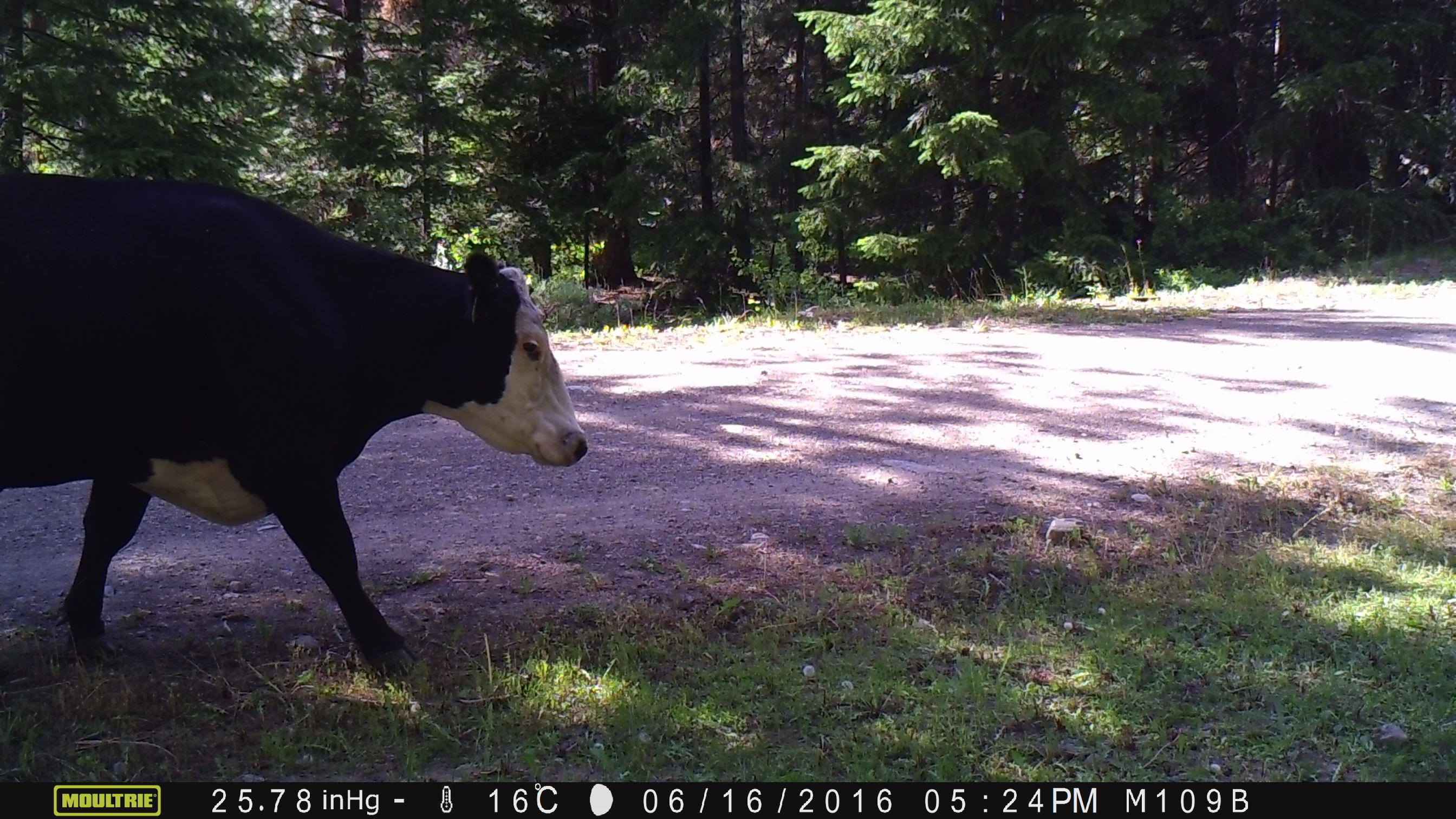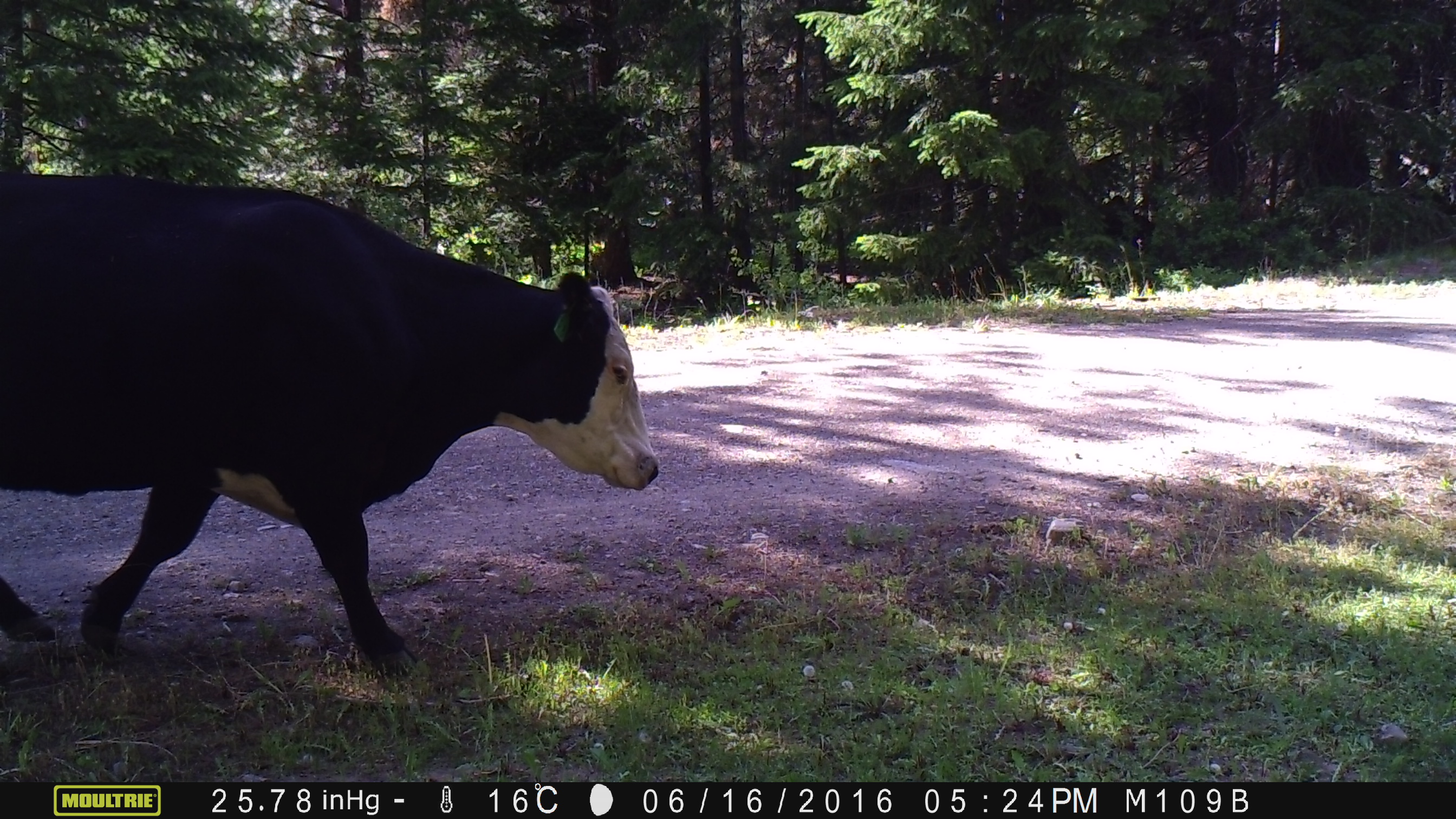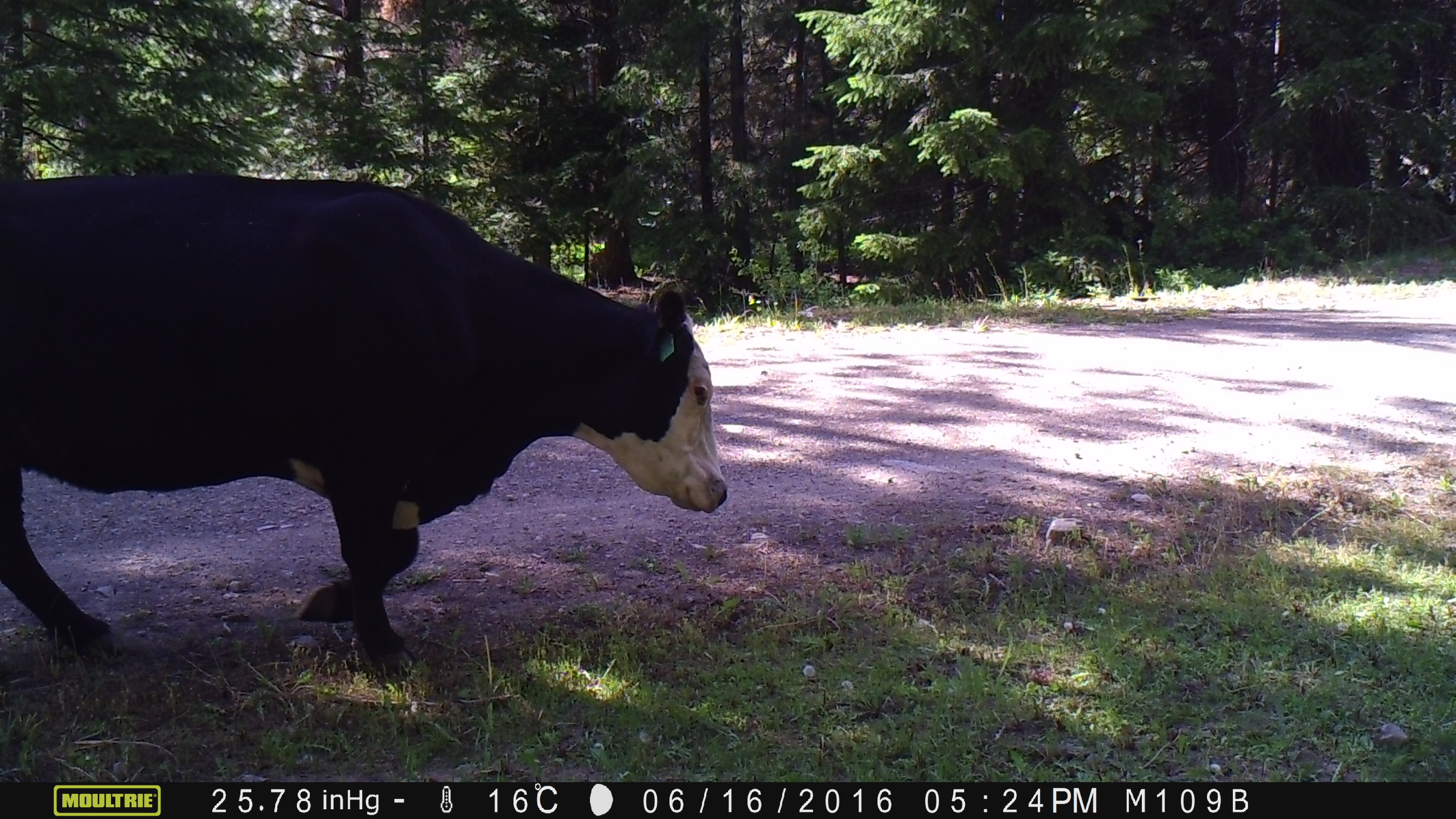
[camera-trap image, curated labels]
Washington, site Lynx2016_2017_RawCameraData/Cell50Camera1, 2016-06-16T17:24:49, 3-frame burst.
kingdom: Animalia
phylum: Chordata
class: Mammalia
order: Artiodactyla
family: Bovidae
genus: Bos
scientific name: Bos taurus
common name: domestic cattle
Domestic cattle (Bos taurus). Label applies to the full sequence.